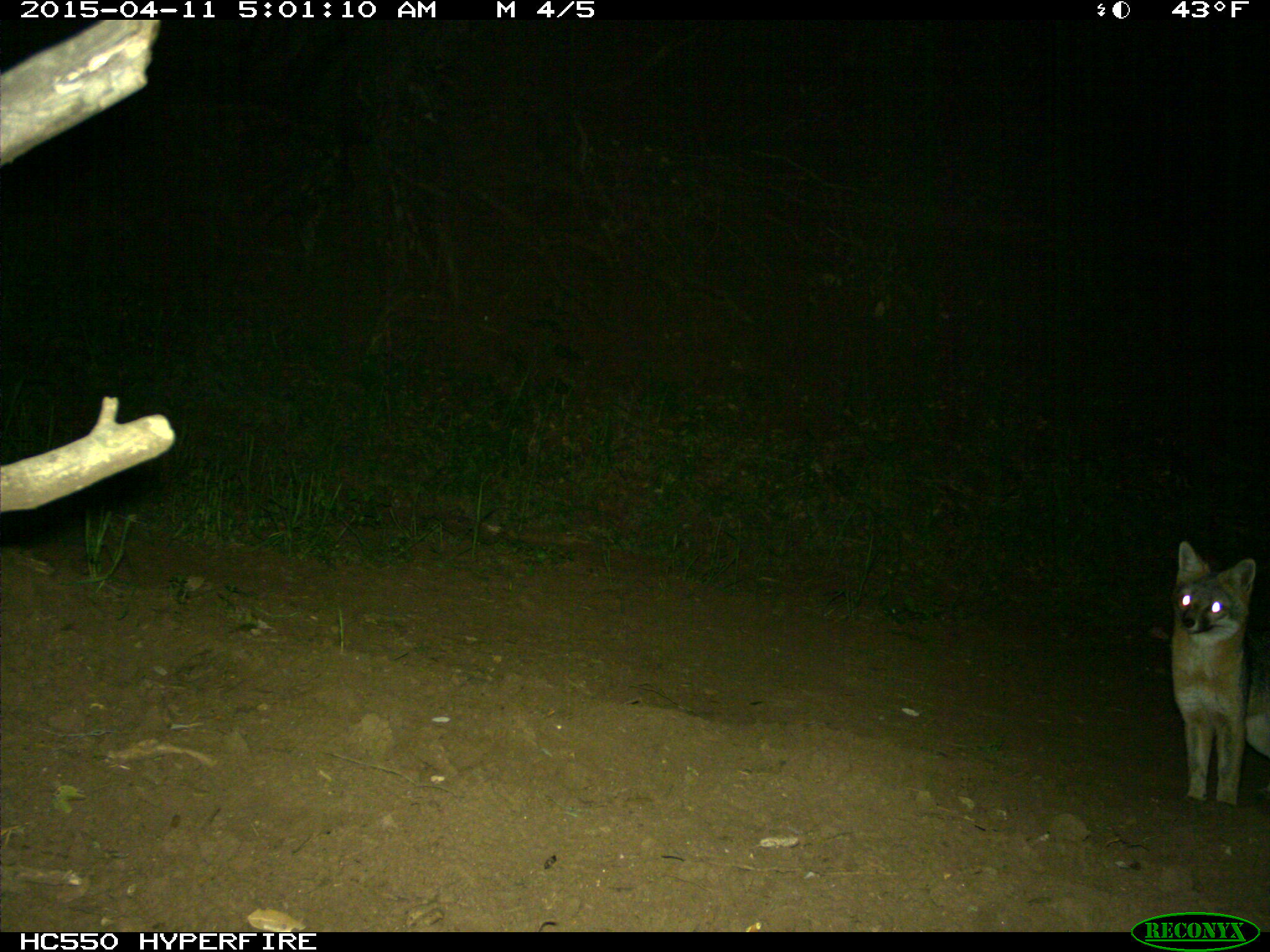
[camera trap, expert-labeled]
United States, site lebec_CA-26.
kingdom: Animalia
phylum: Chordata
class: Mammalia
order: Carnivora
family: Canidae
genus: Urocyon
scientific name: Urocyon cinereoargenteus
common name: gray fox